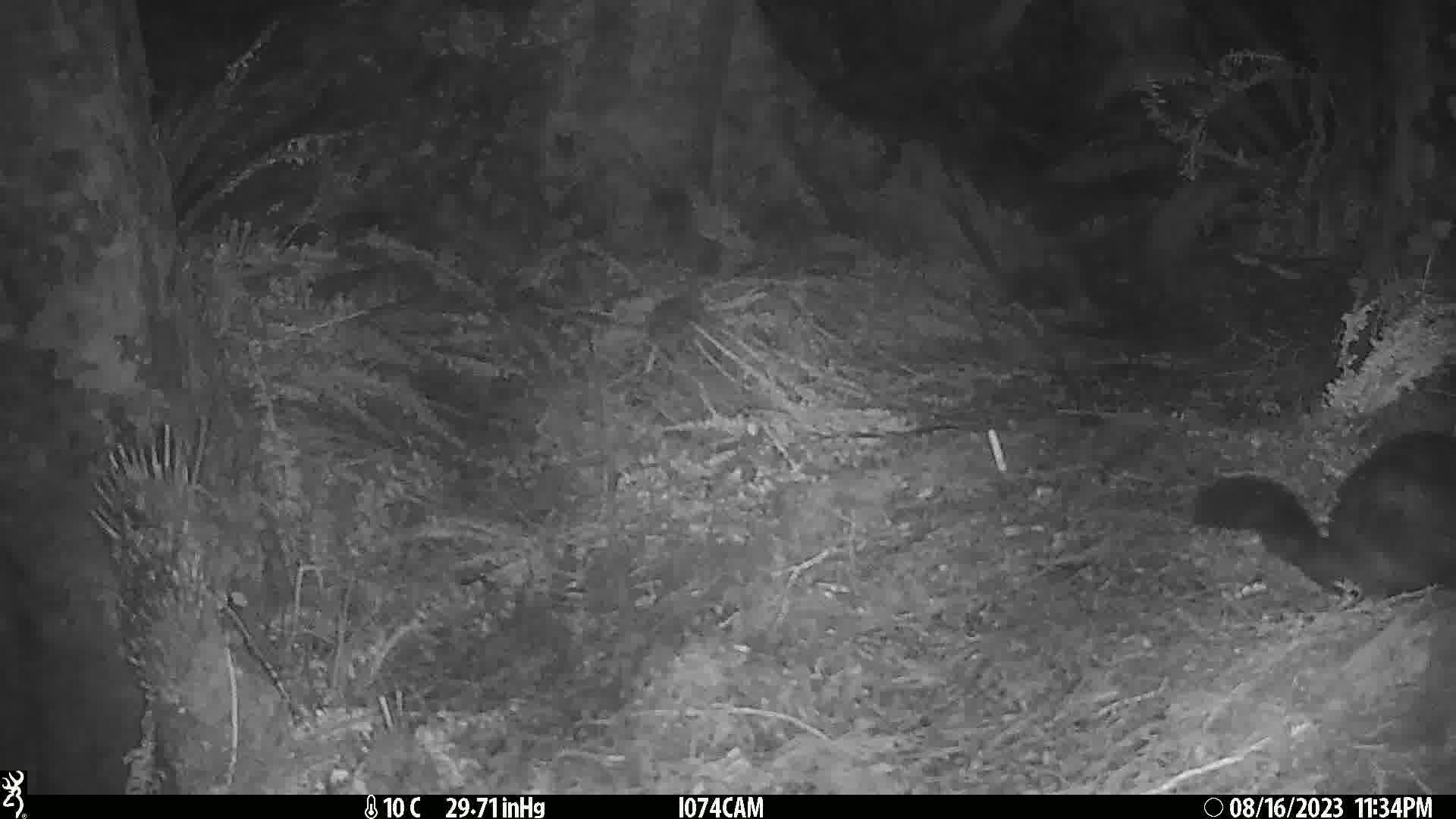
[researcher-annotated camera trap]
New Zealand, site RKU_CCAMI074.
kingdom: Animalia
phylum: Chordata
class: Mammalia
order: Diprotodontia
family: Phalangeridae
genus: Trichosurus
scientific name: Trichosurus vulpecula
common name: common brushtail possum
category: possum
Possum (common brushtail possum) (Trichosurus vulpecula).